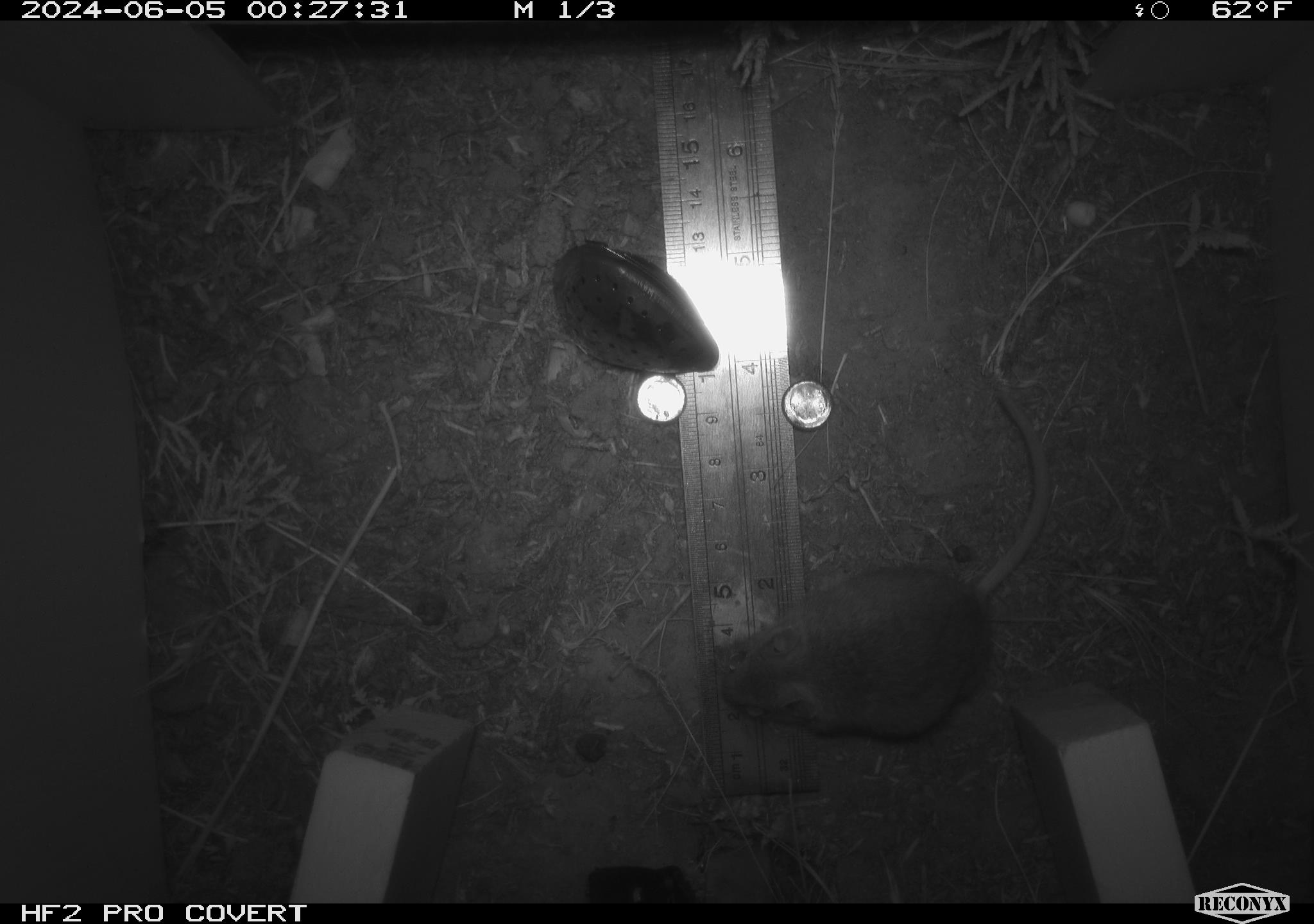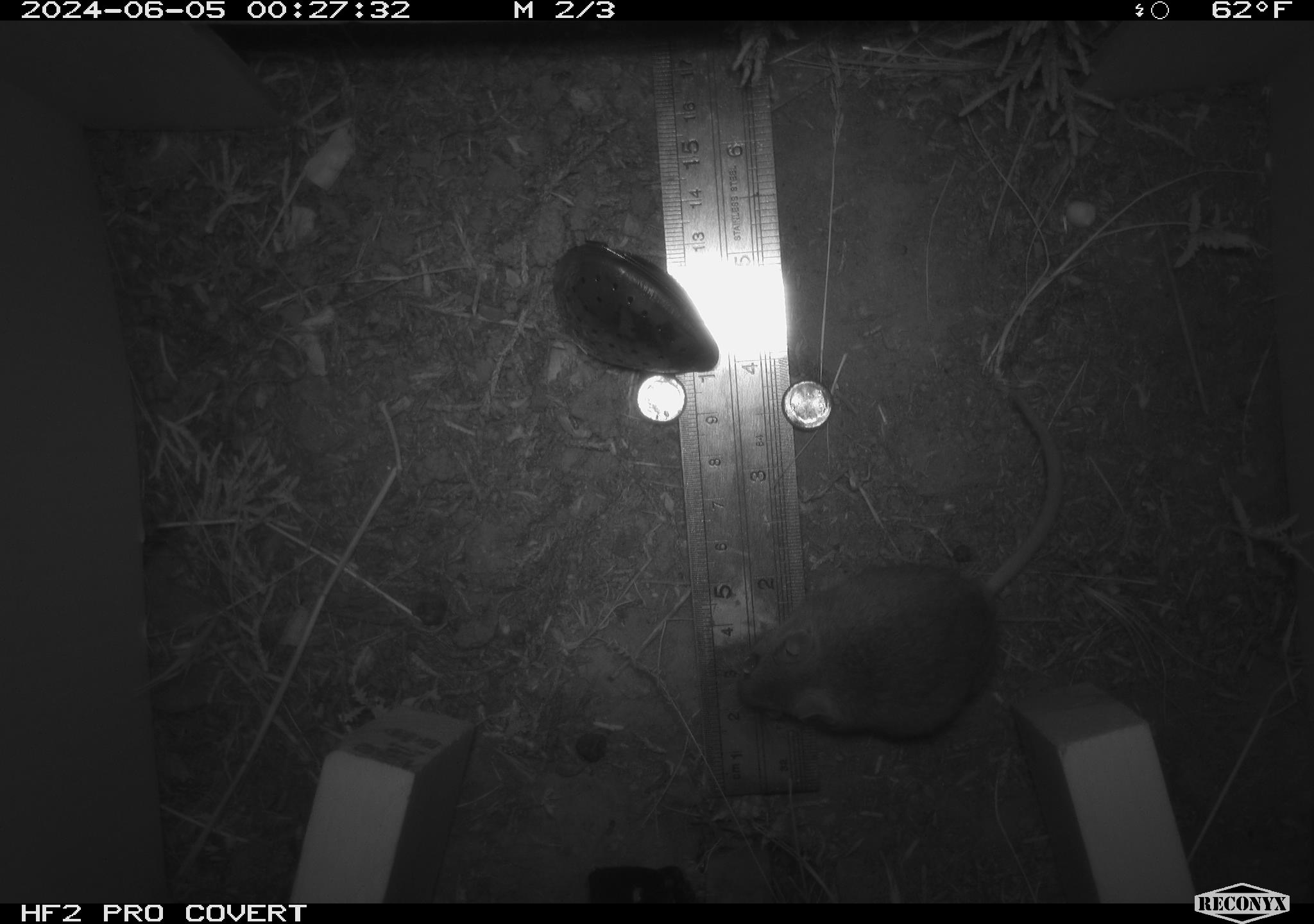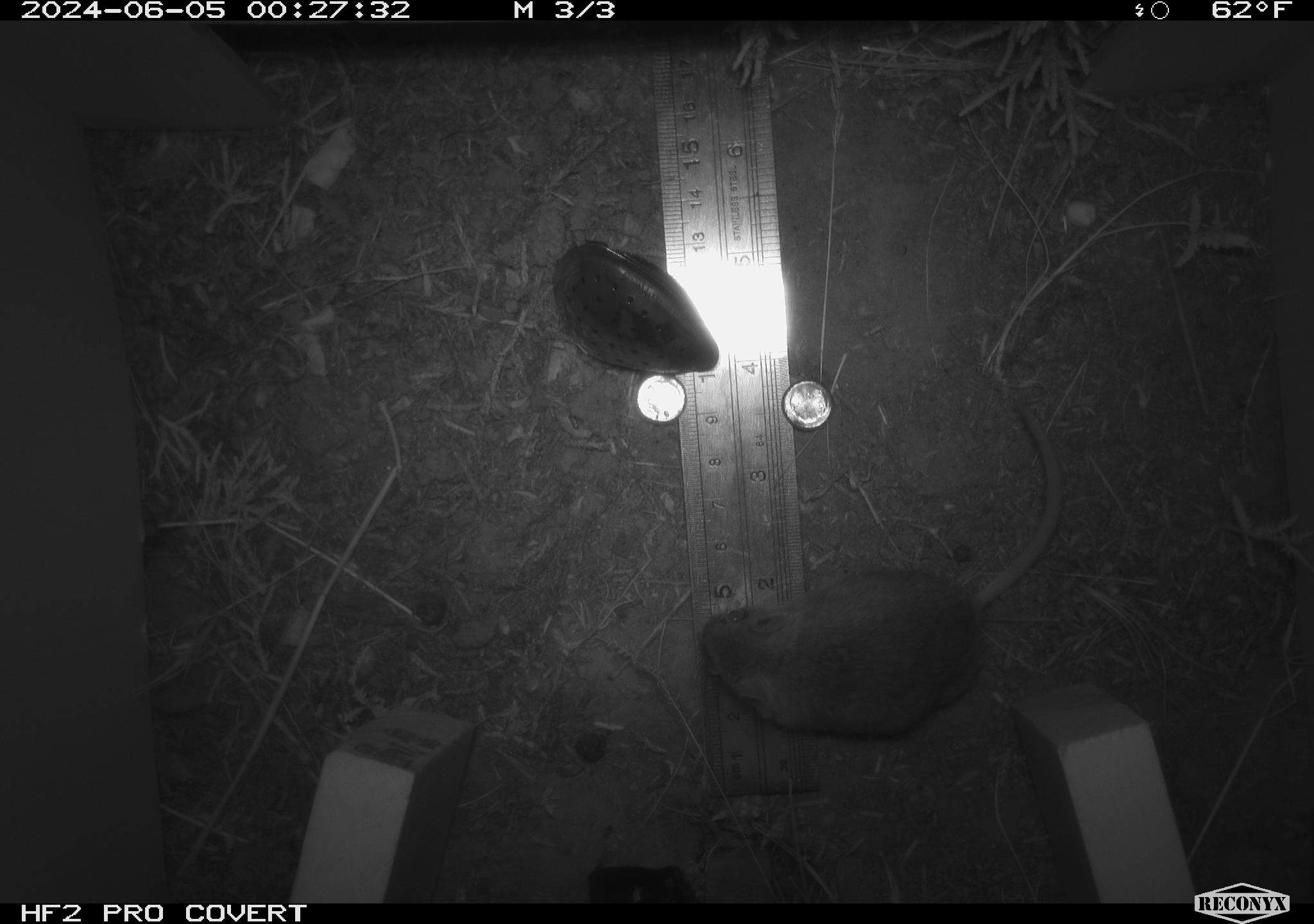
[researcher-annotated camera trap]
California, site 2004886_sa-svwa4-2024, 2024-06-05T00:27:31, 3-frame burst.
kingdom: Animalia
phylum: Chordata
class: Mammalia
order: Rodentia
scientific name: Rodentia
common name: mouse species